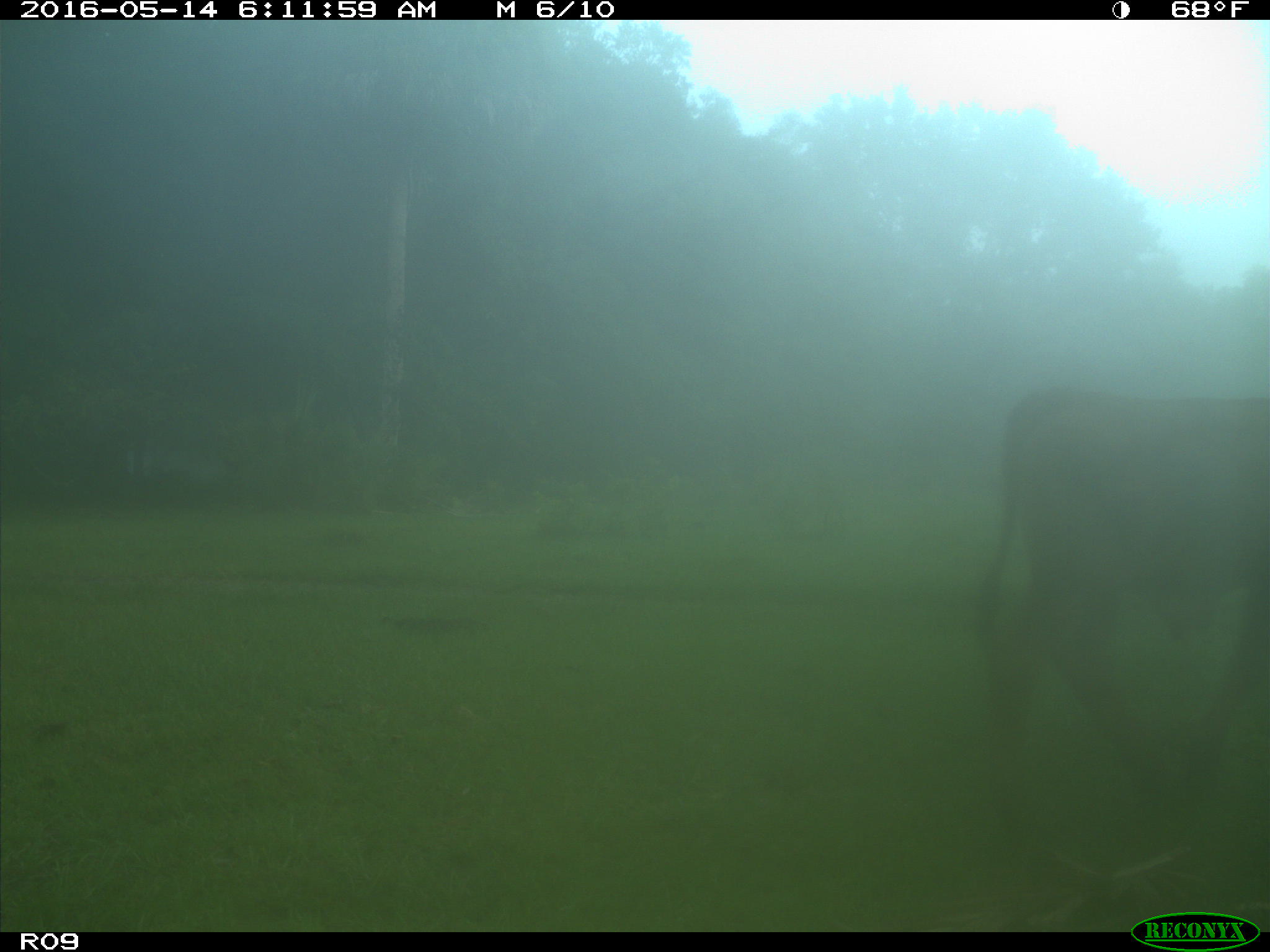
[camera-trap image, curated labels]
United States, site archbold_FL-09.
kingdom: Animalia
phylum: Chordata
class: Mammalia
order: Artiodactyla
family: Bovidae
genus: Bos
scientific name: Bos taurus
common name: domestic cow